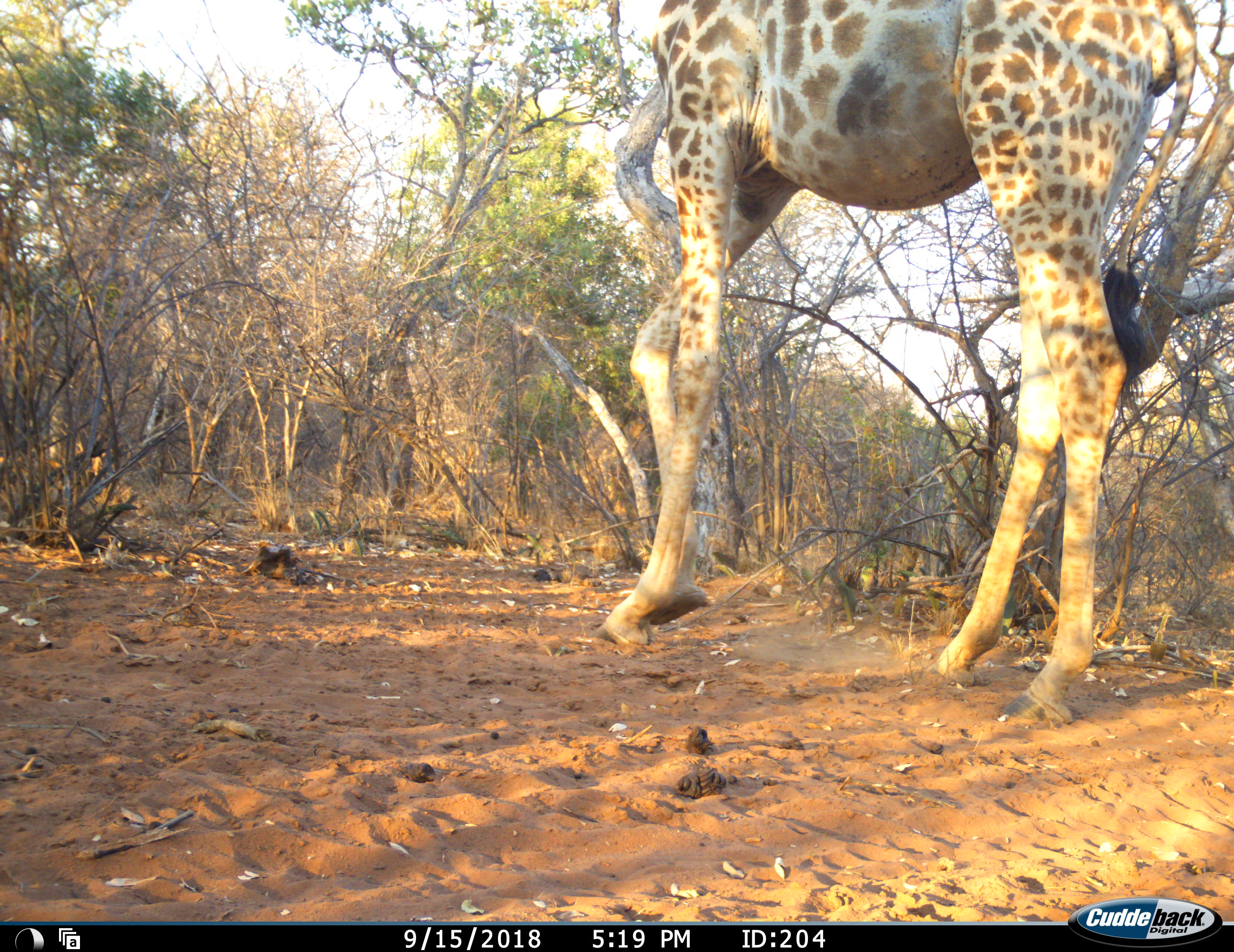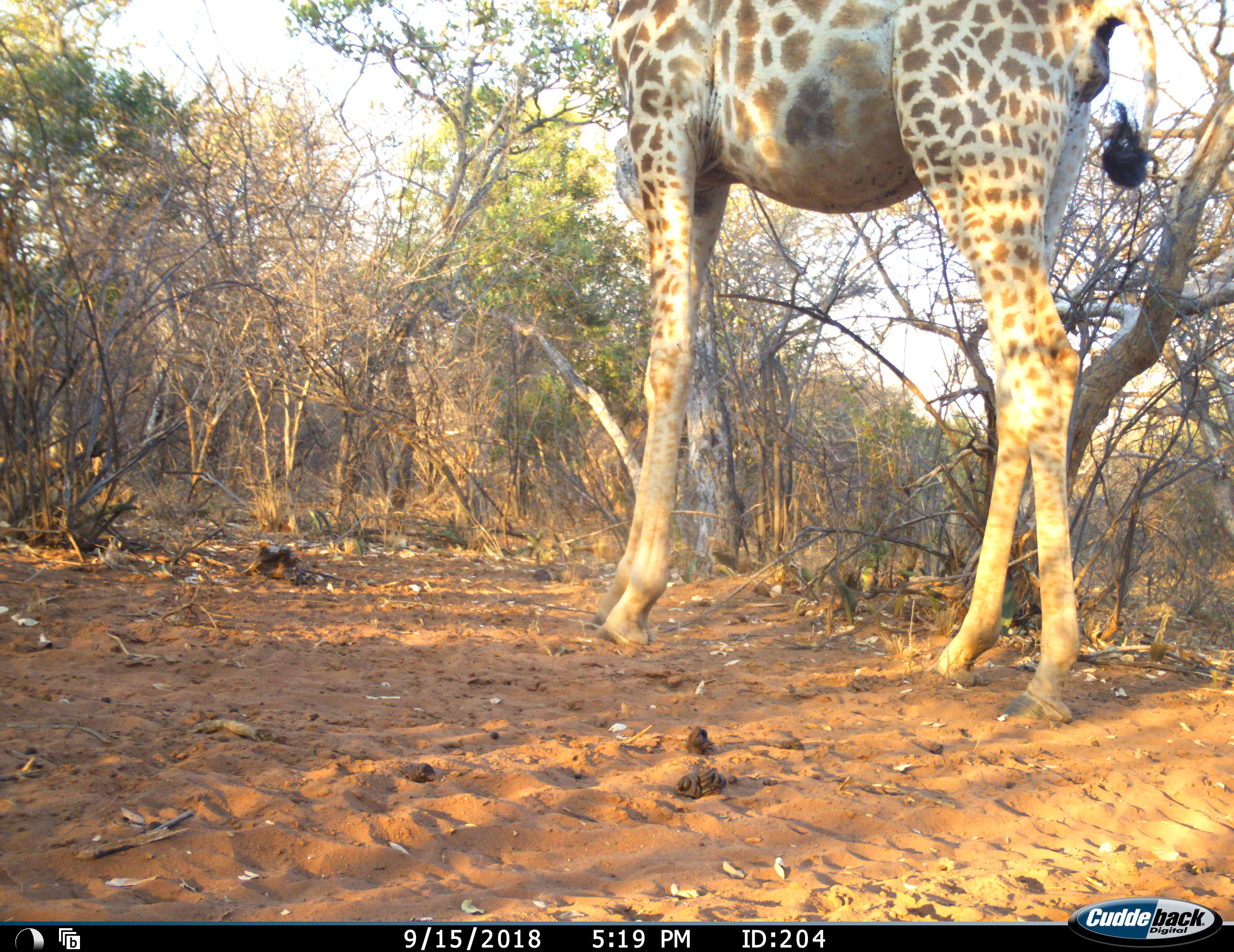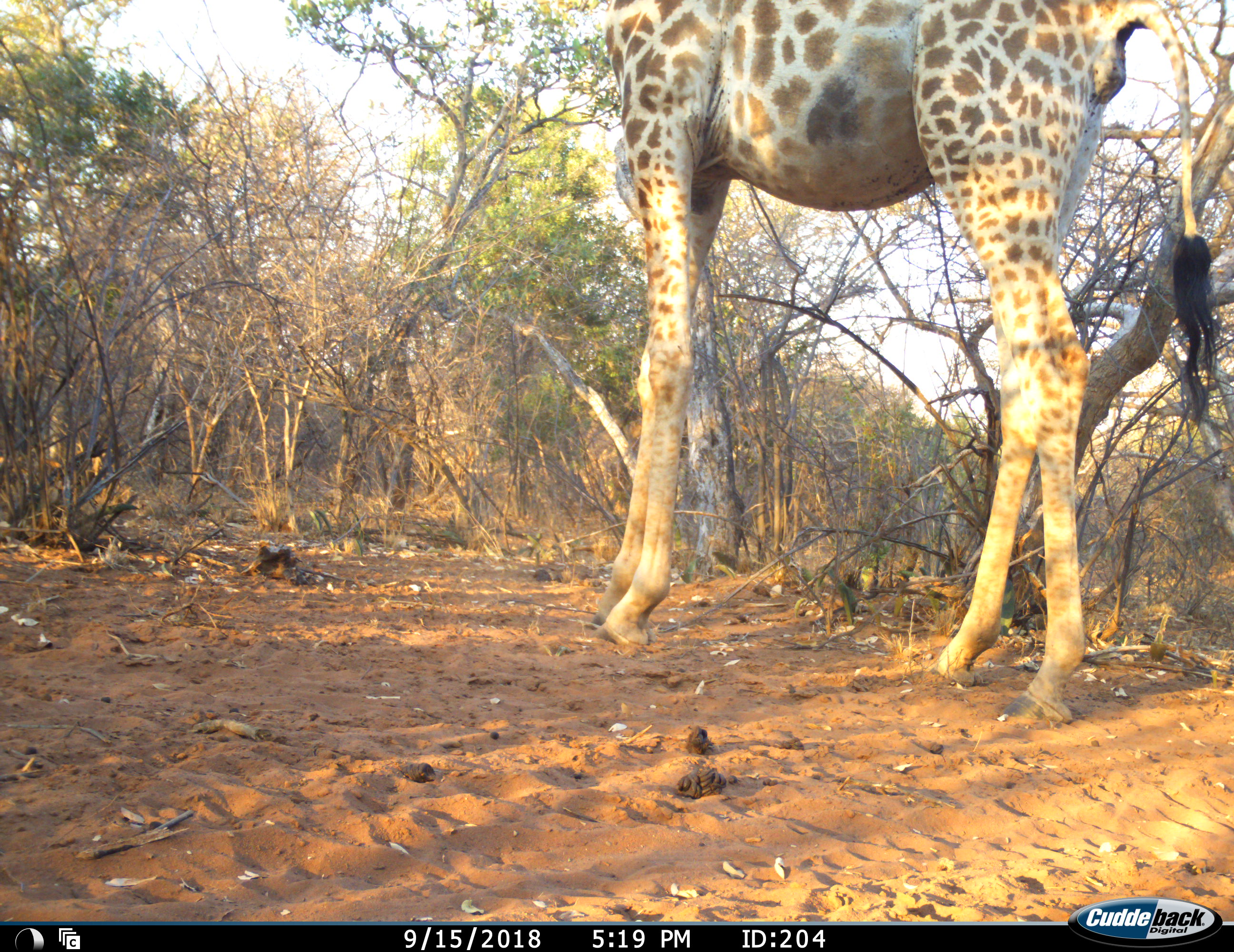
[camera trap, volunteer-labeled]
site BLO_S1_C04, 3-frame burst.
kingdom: Animalia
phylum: Chordata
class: Mammalia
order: Artiodactyla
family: Giraffidae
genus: Giraffa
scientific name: Giraffa camelopardalis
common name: giraffe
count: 1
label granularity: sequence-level